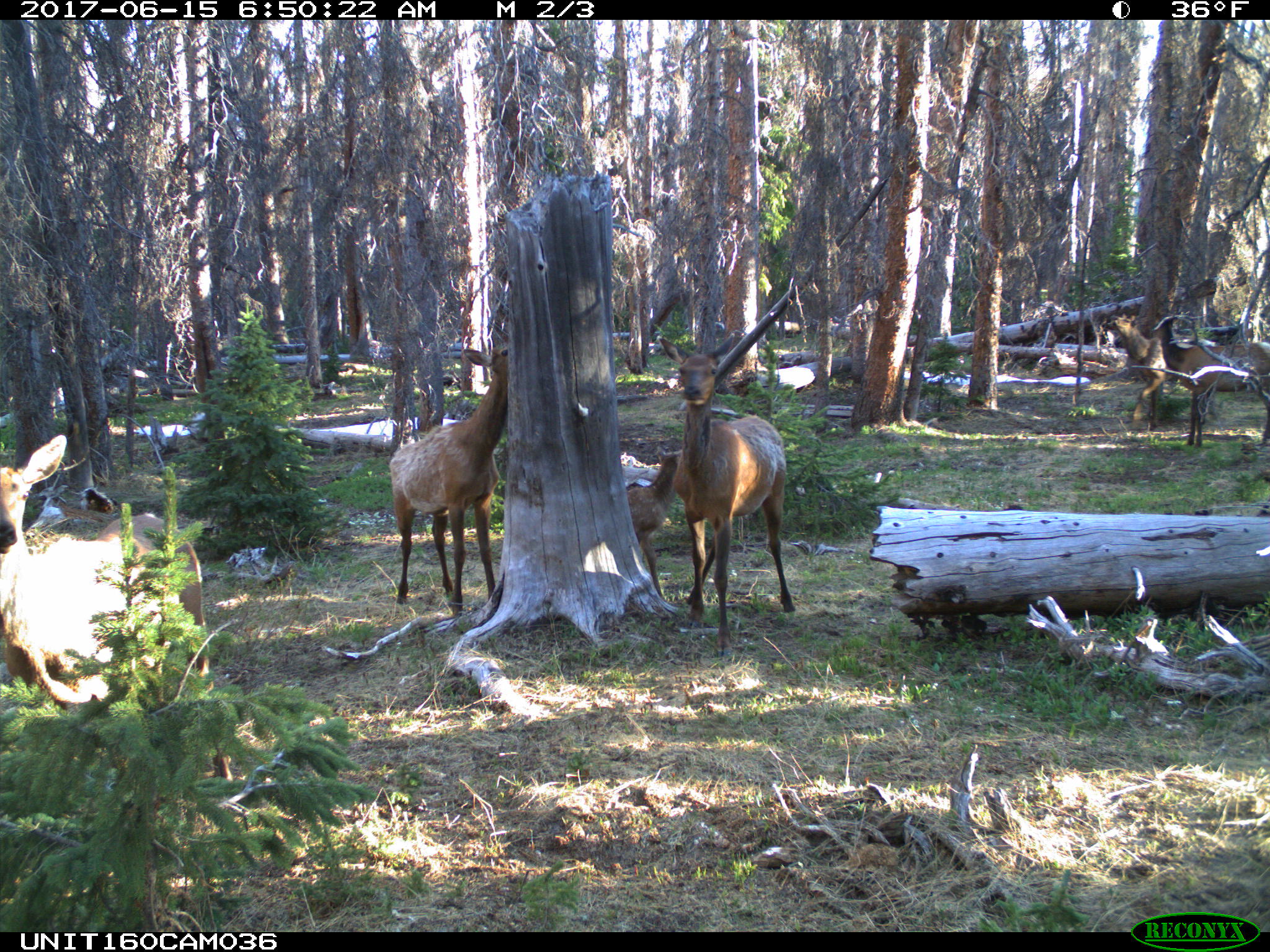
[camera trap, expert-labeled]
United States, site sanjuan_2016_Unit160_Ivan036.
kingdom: Animalia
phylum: Chordata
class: Mammalia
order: Artiodactyla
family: Cervidae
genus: Cervus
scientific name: Cervus elaphus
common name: red deer